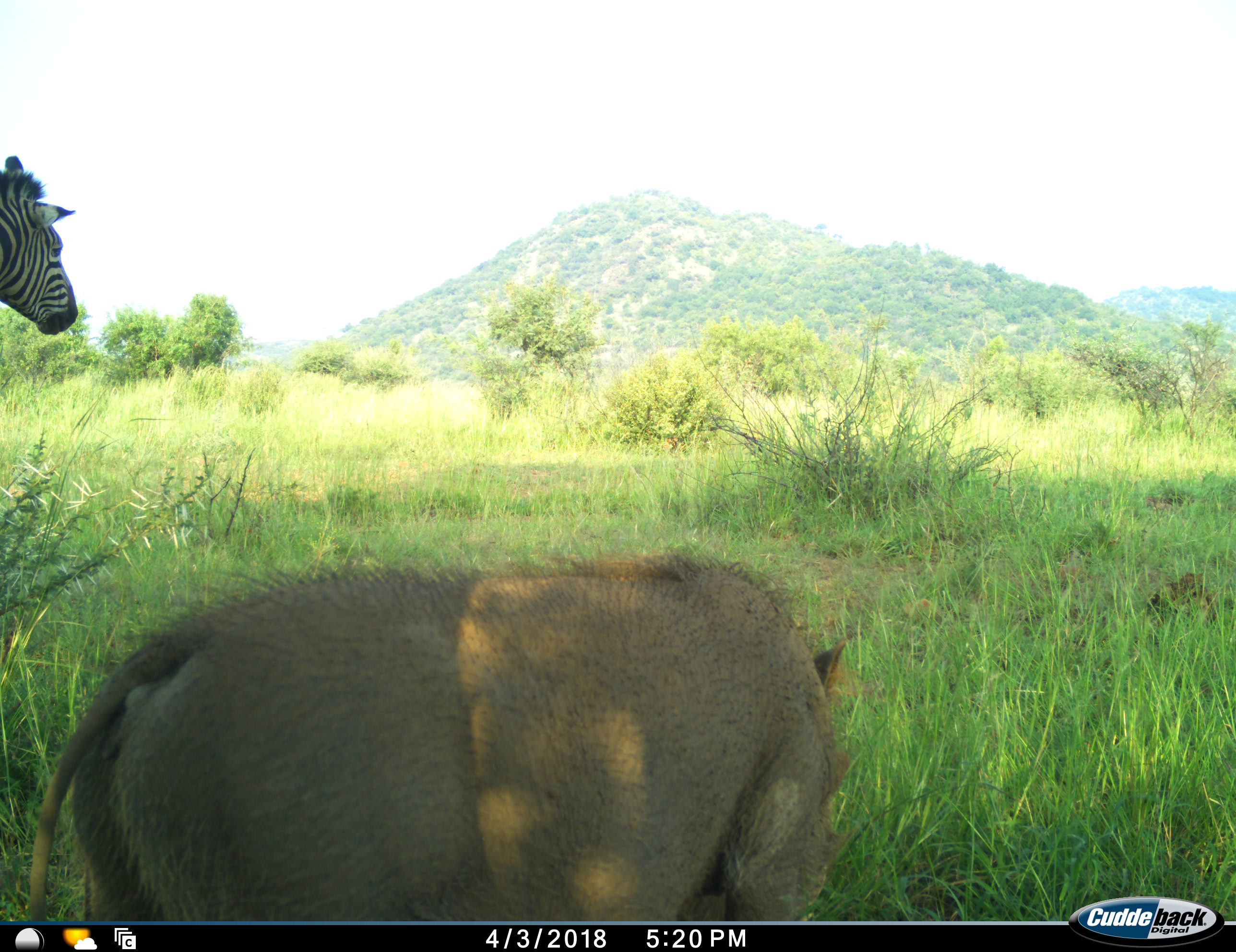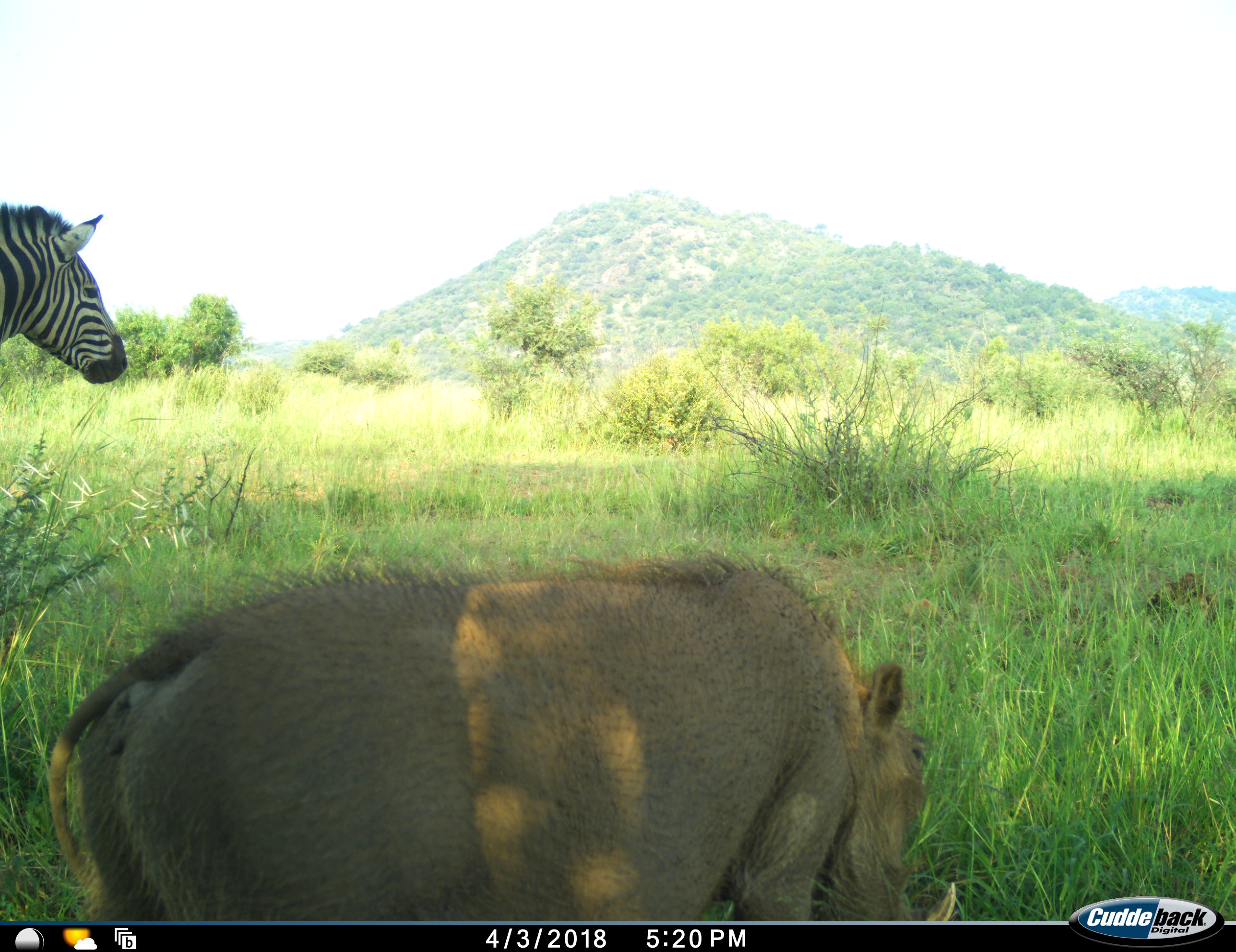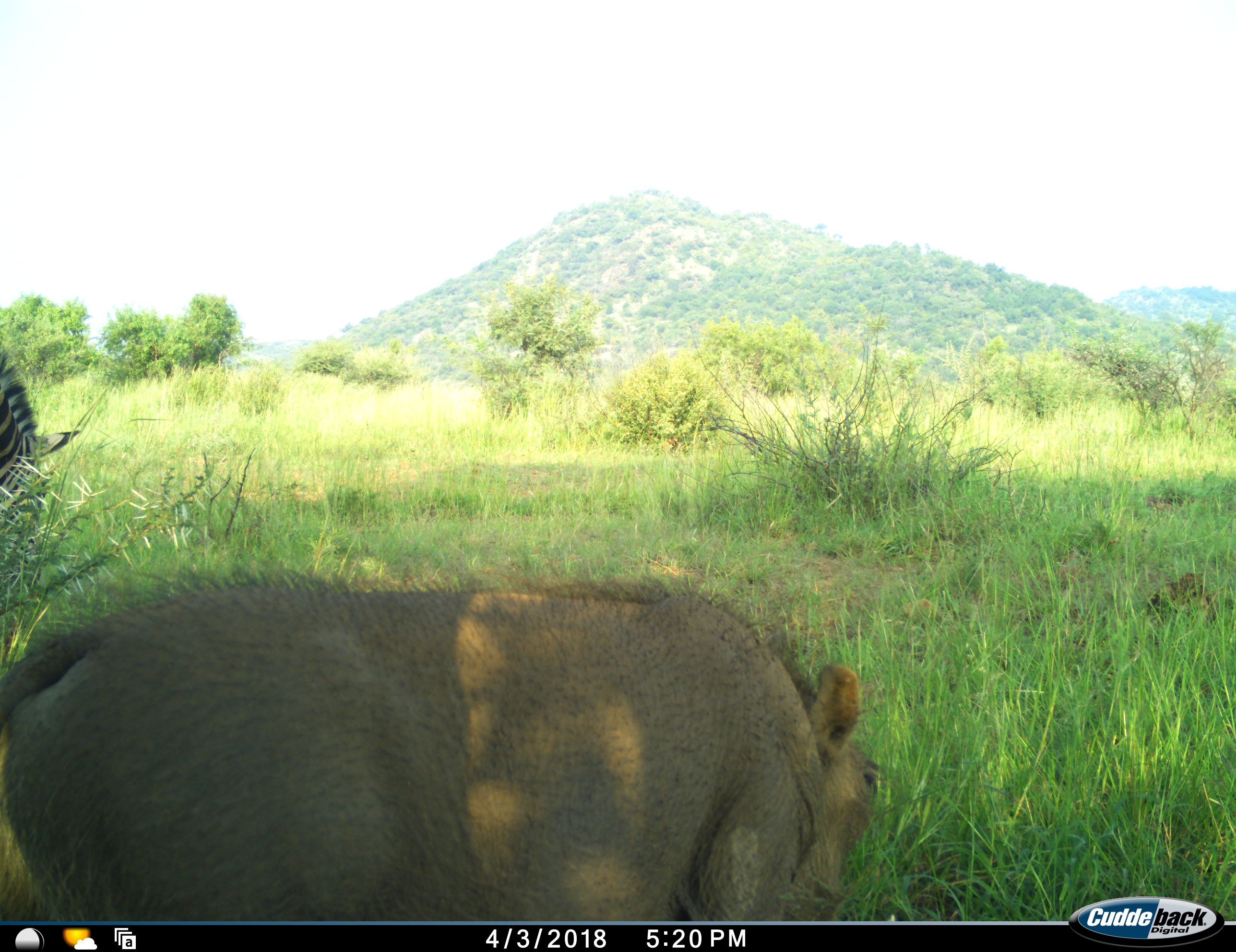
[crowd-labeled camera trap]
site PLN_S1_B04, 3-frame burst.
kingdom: Animalia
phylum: Chordata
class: Mammalia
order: Artiodactyla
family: Suidae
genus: Phacochoerus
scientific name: Phacochoerus africanus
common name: warthog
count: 1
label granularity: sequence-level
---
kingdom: Animalia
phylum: Chordata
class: Mammalia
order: Perissodactyla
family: Equidae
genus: Equus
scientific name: Equus quagga burchellii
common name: burchell's zebra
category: zebraburchells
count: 1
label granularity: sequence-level